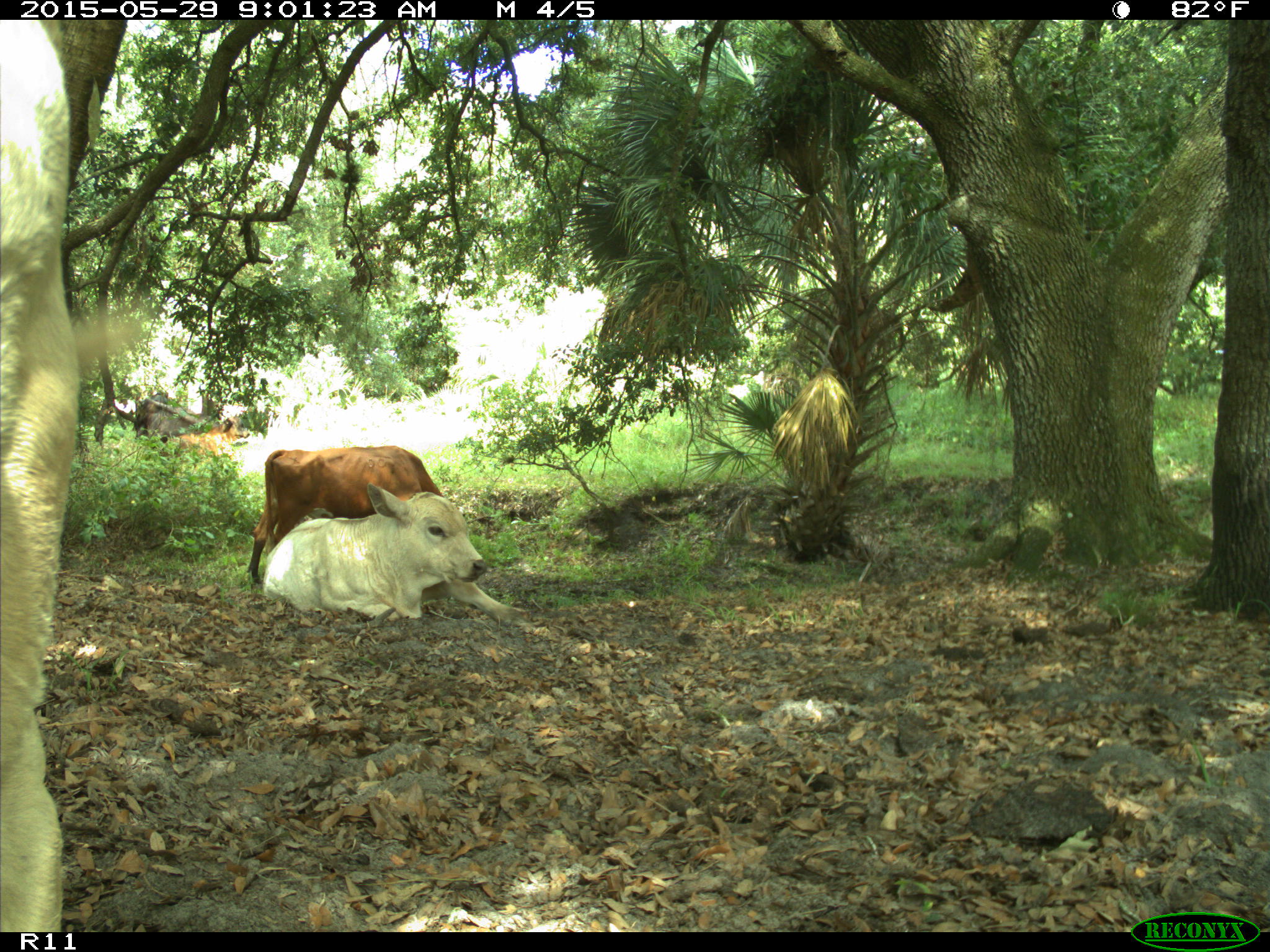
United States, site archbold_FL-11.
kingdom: Animalia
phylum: Chordata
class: Mammalia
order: Artiodactyla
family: Bovidae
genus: Bos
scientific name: Bos taurus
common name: domestic cow